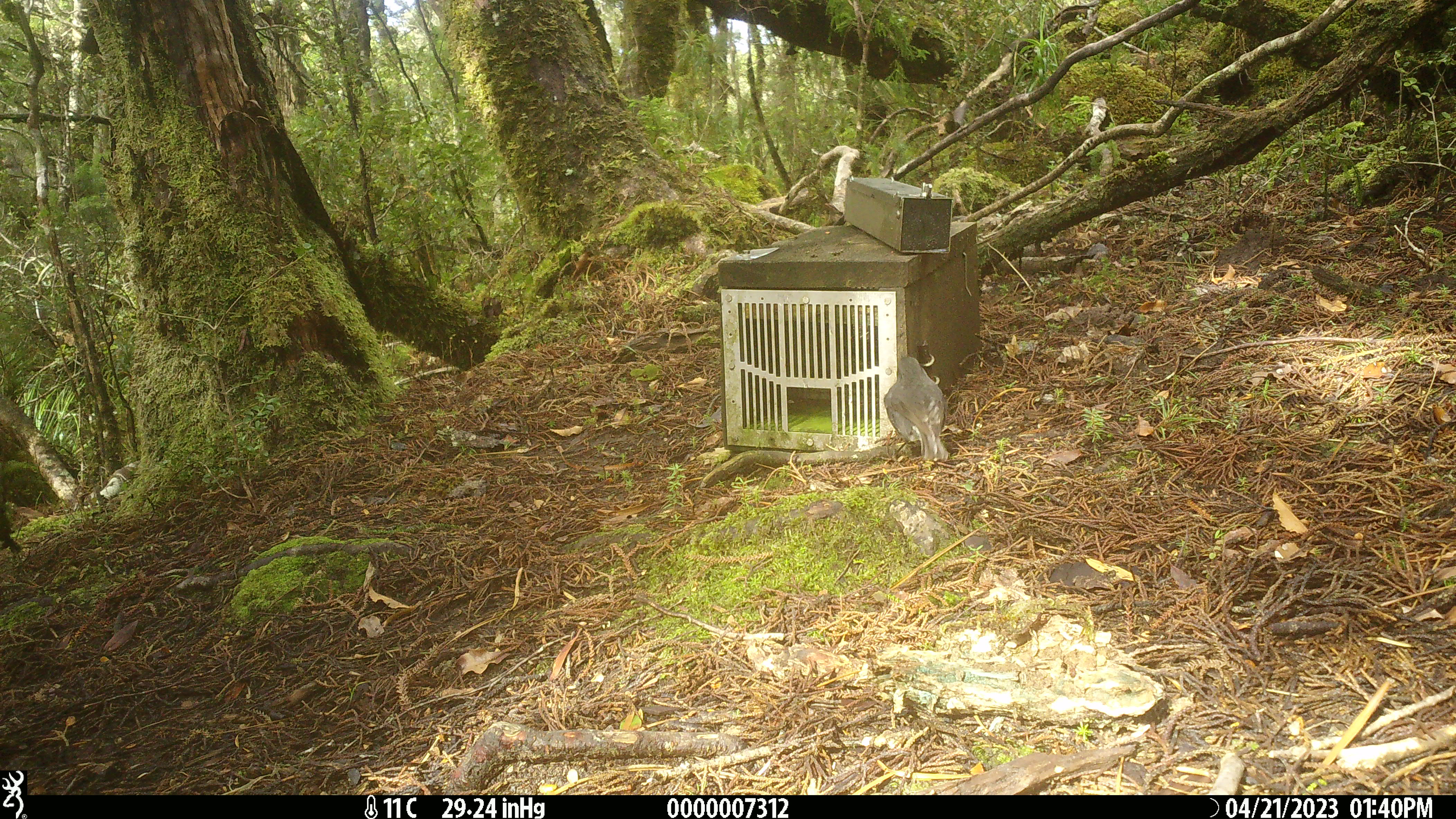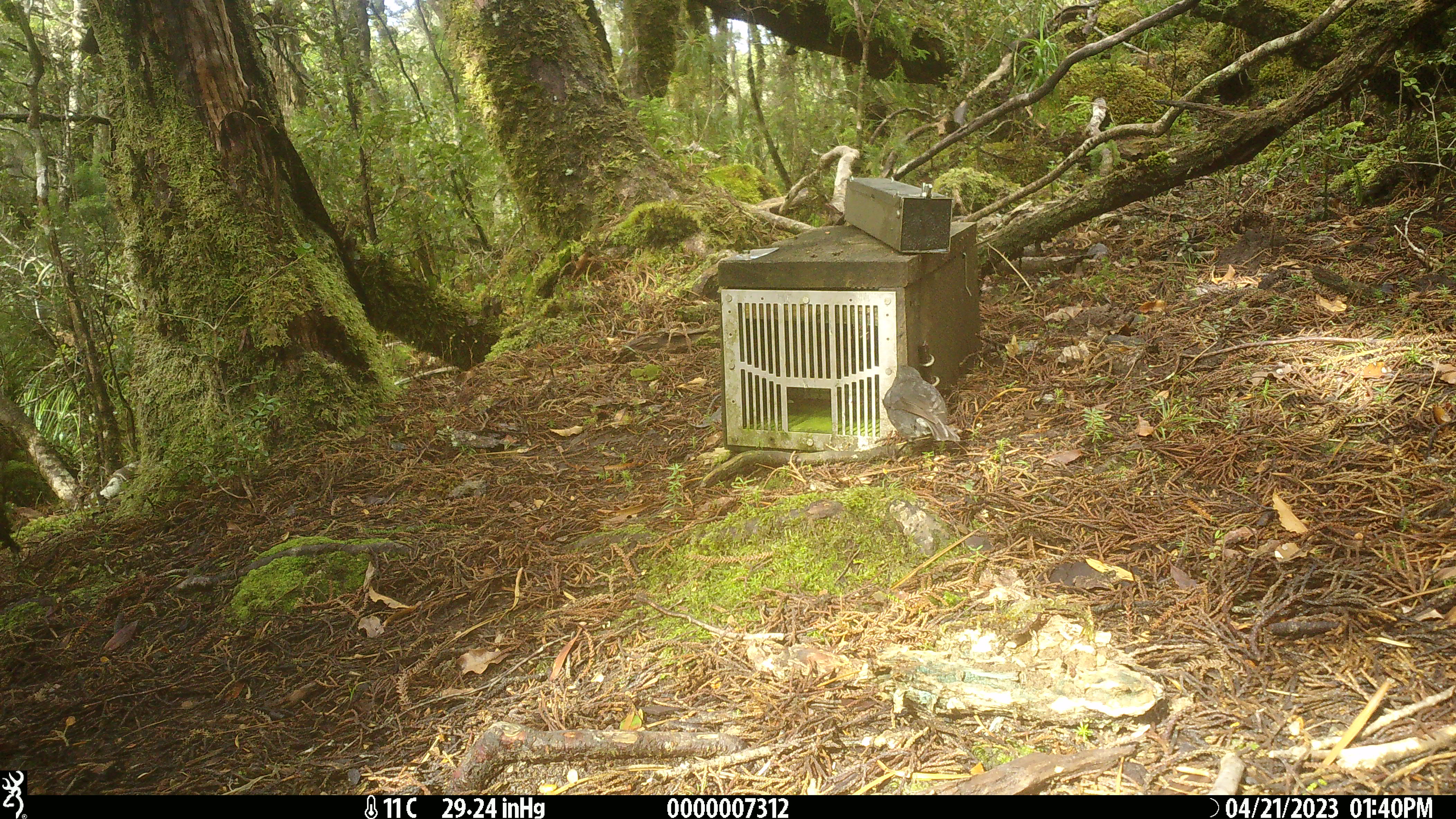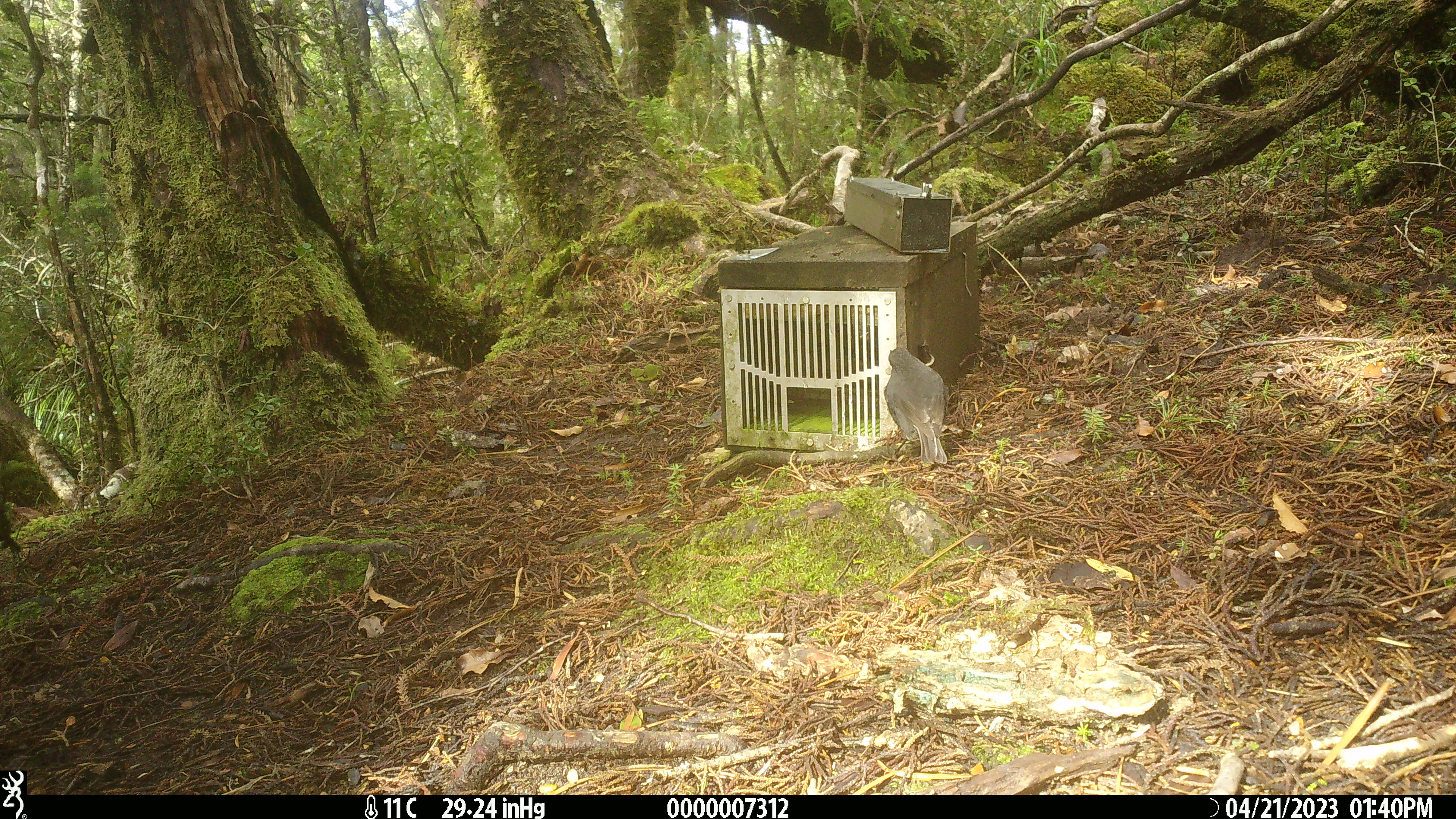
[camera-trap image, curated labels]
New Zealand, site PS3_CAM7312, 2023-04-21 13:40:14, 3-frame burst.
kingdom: Animalia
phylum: Chordata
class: Aves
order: Passeriformes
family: Petroicidae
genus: Petroica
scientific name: Petroica australis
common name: new zealand robin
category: robin